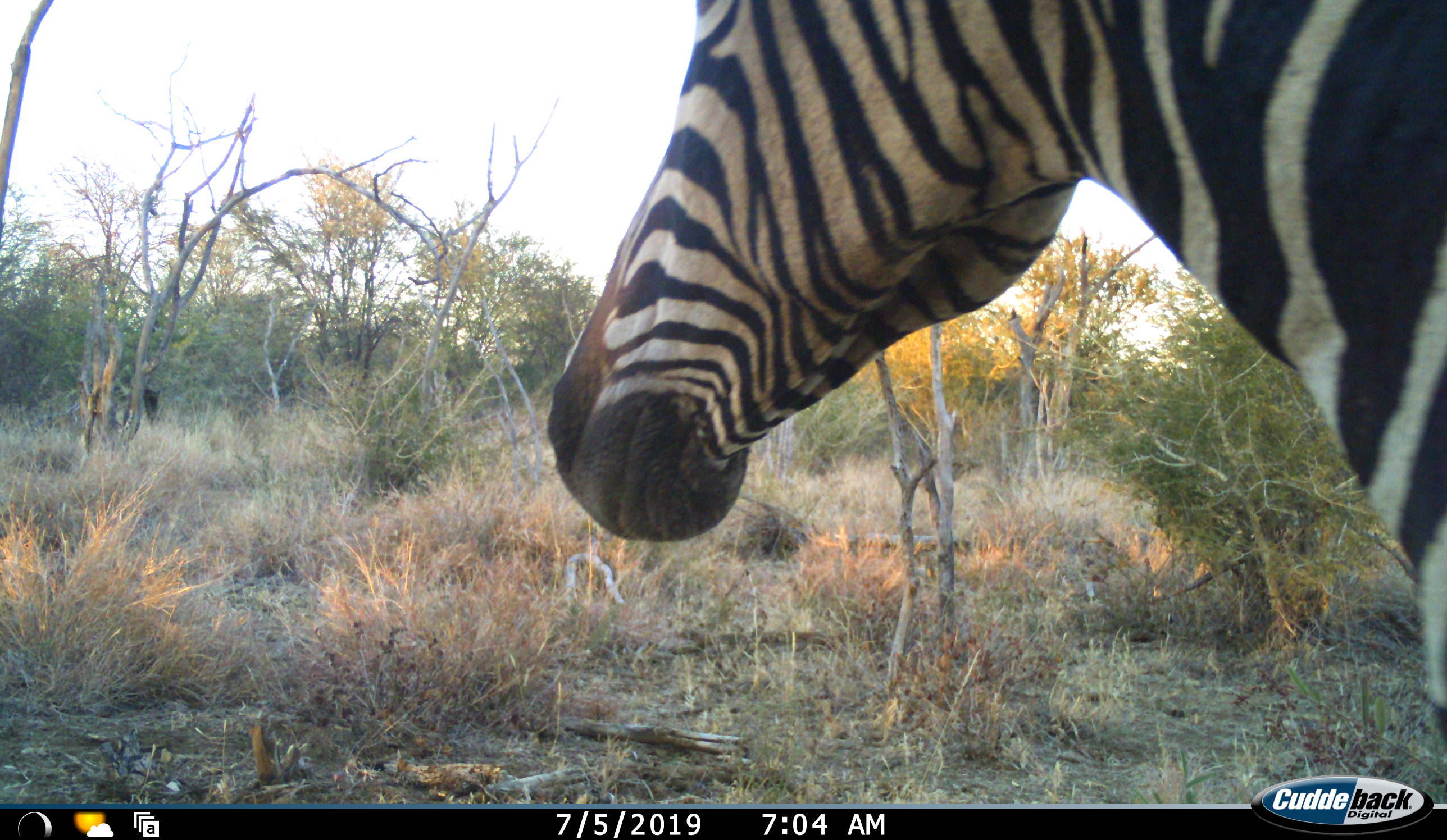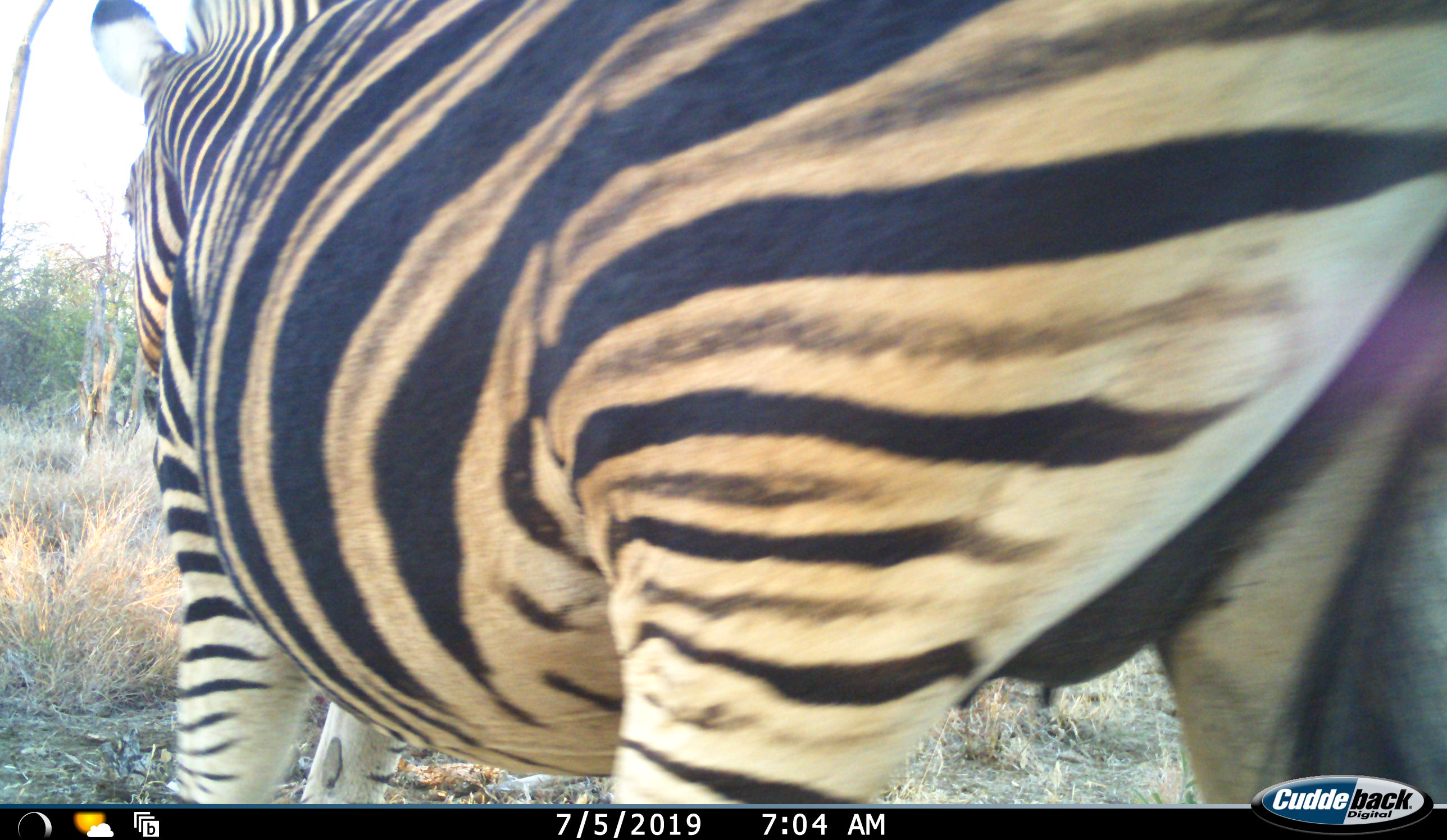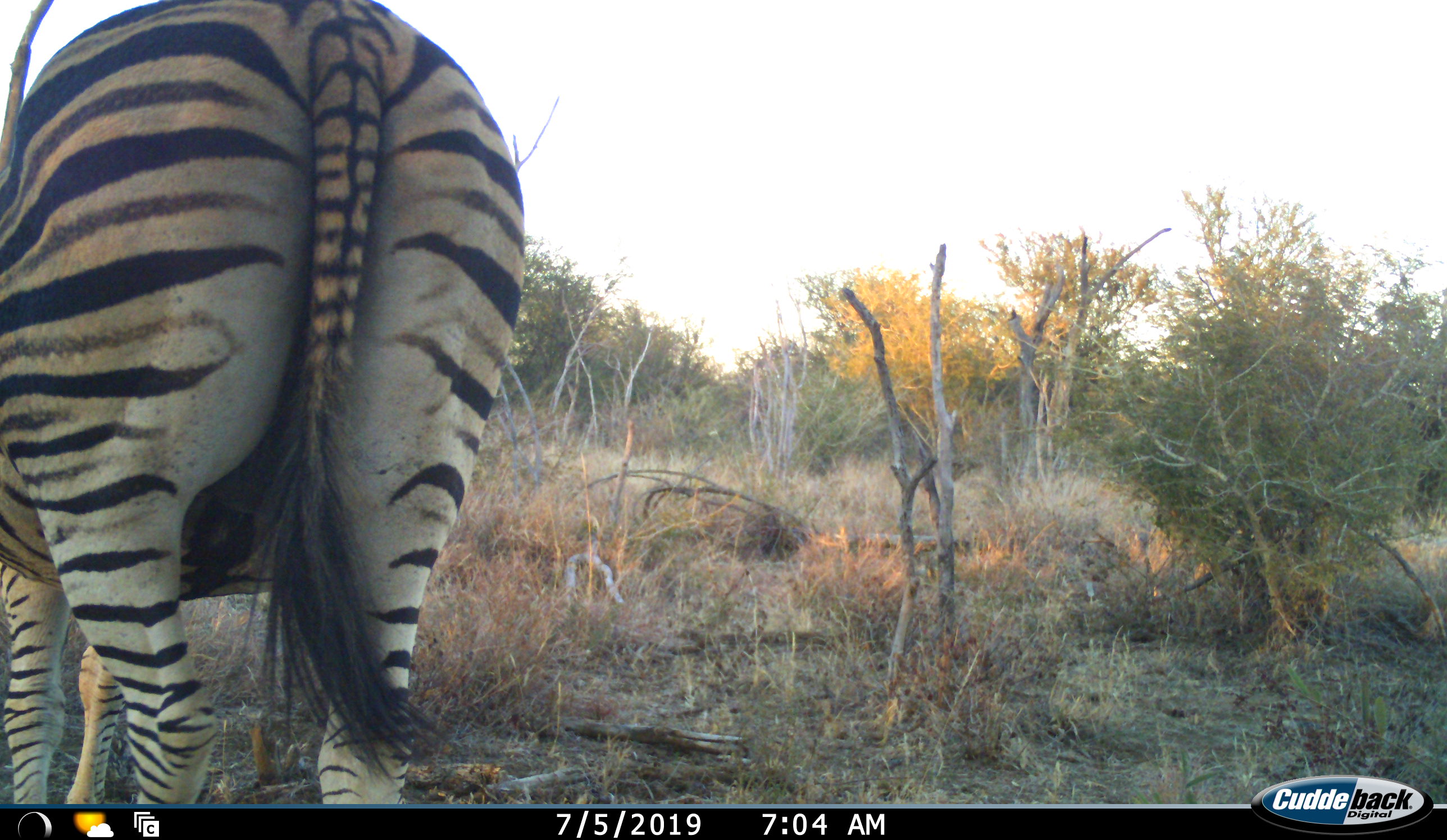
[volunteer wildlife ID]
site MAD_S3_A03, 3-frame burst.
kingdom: Animalia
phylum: Chordata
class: Mammalia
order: Perissodactyla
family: Equidae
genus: Equus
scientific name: Equus quagga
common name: plains zebra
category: zebraplains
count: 1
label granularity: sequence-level